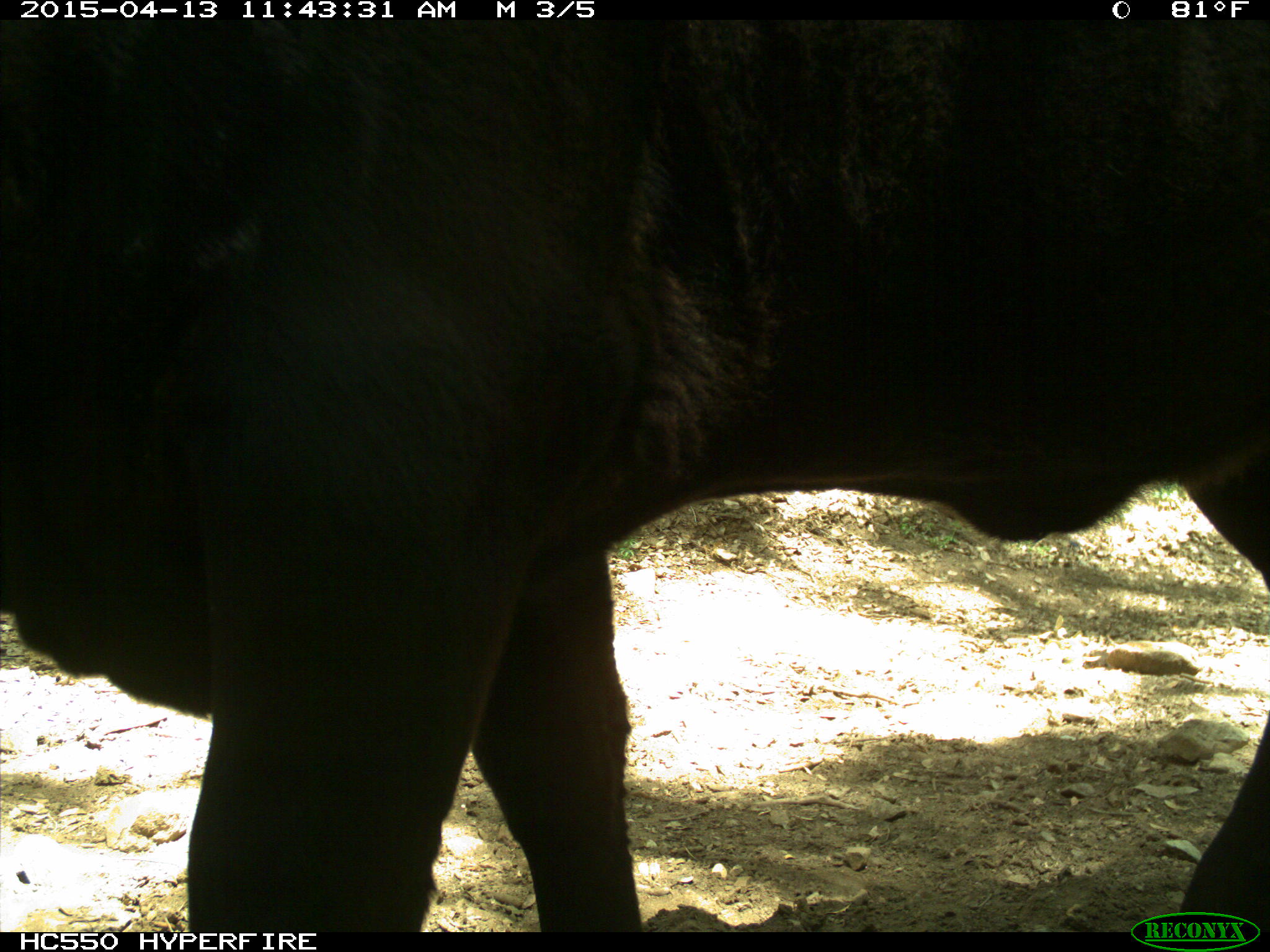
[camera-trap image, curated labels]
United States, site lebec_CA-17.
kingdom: Animalia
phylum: Chordata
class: Mammalia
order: Artiodactyla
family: Bovidae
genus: Bos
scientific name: Bos taurus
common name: domestic cow